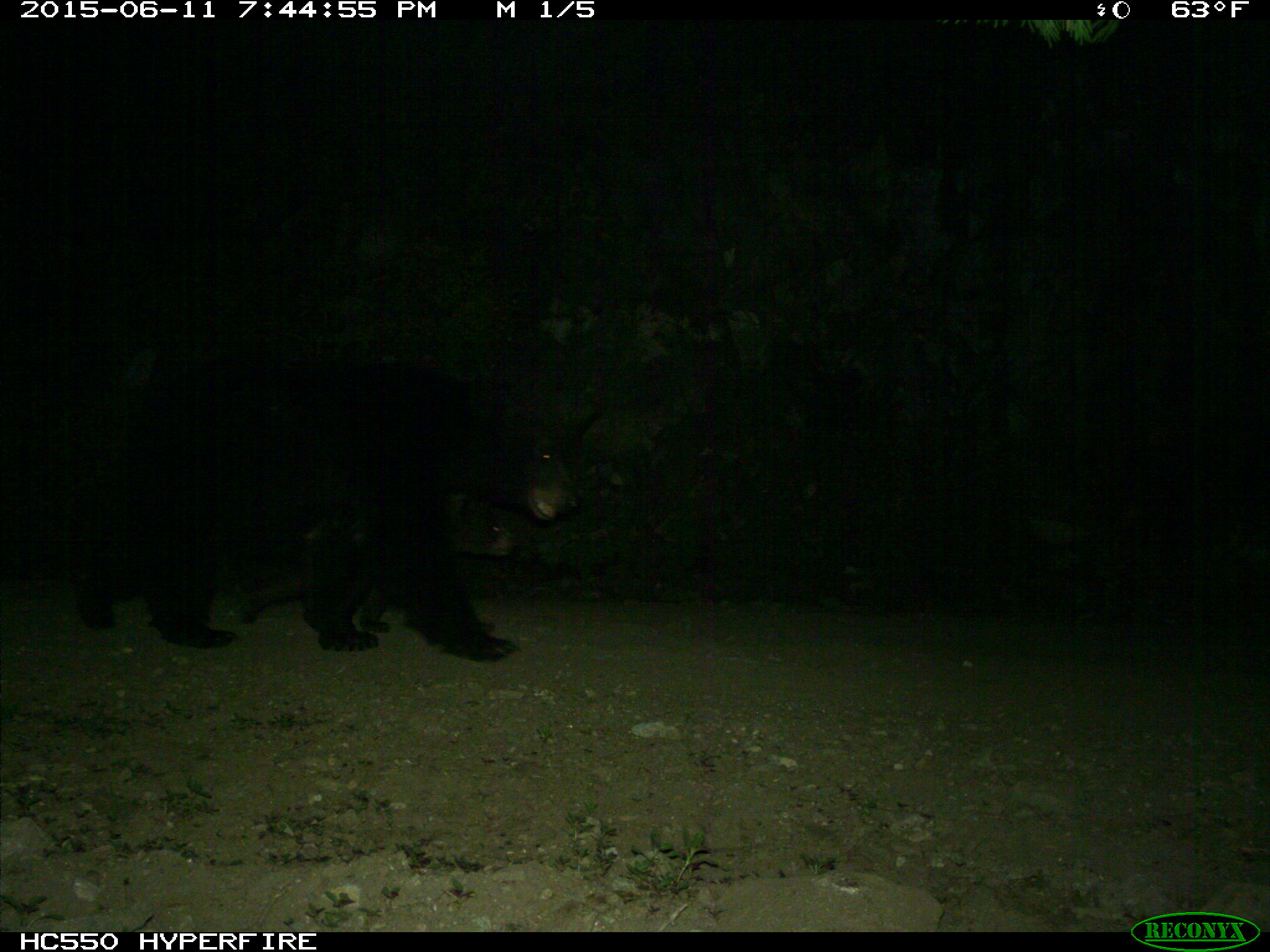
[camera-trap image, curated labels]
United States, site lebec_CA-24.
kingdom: Animalia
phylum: Chordata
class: Mammalia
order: Carnivora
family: Ursidae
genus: Ursus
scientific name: Ursus americanus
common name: american black bear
Ursus americanus (american black bear).